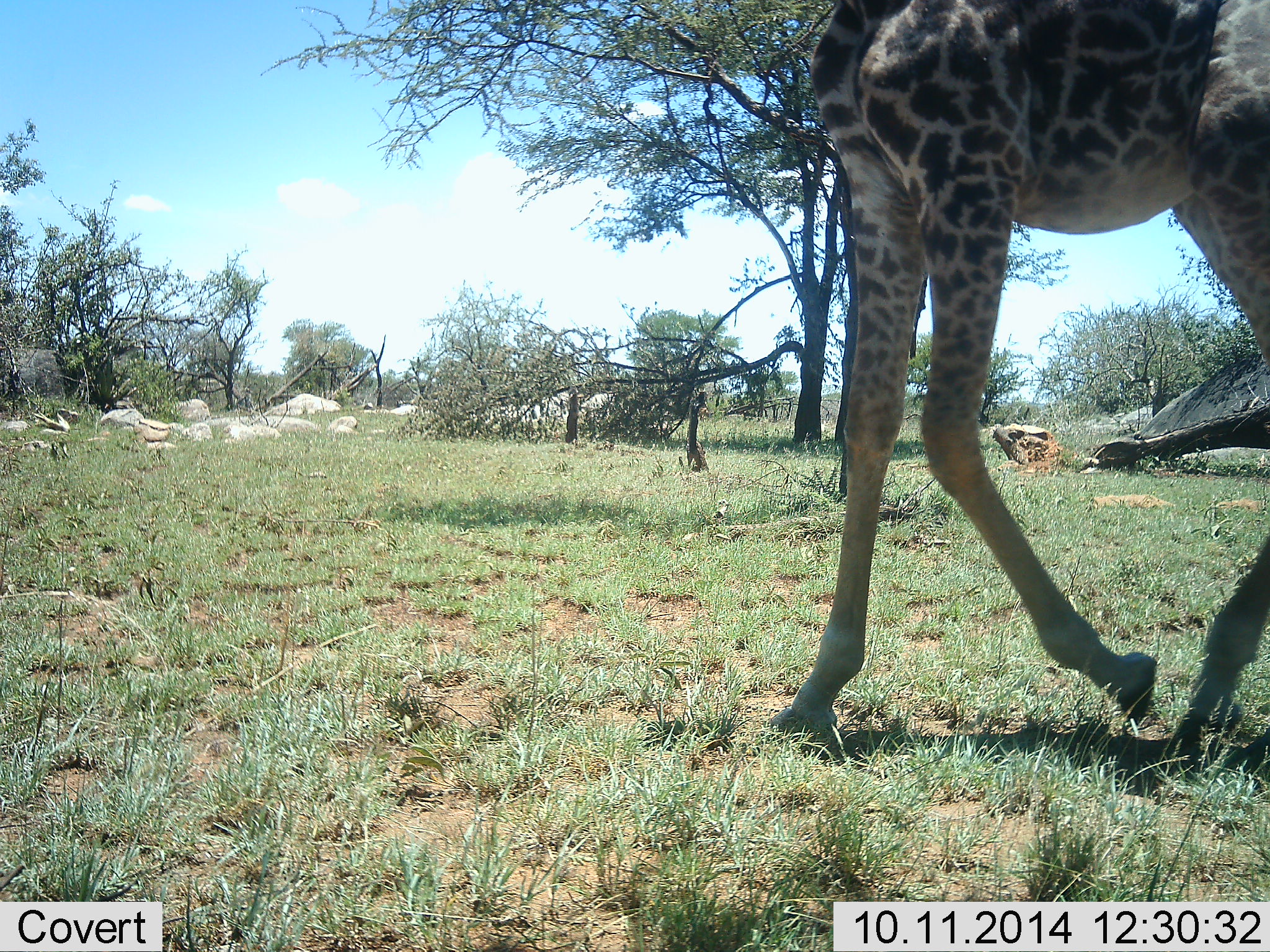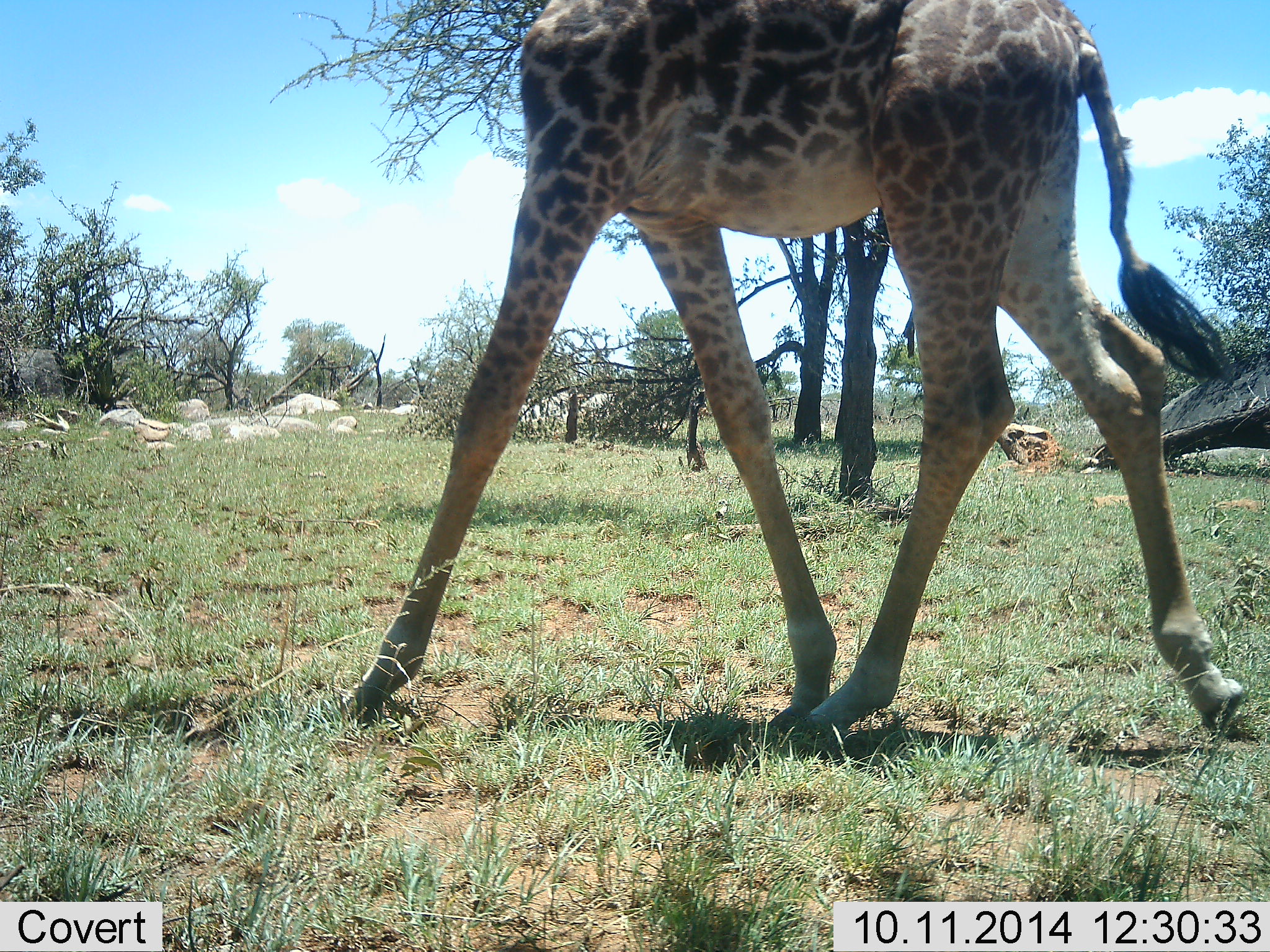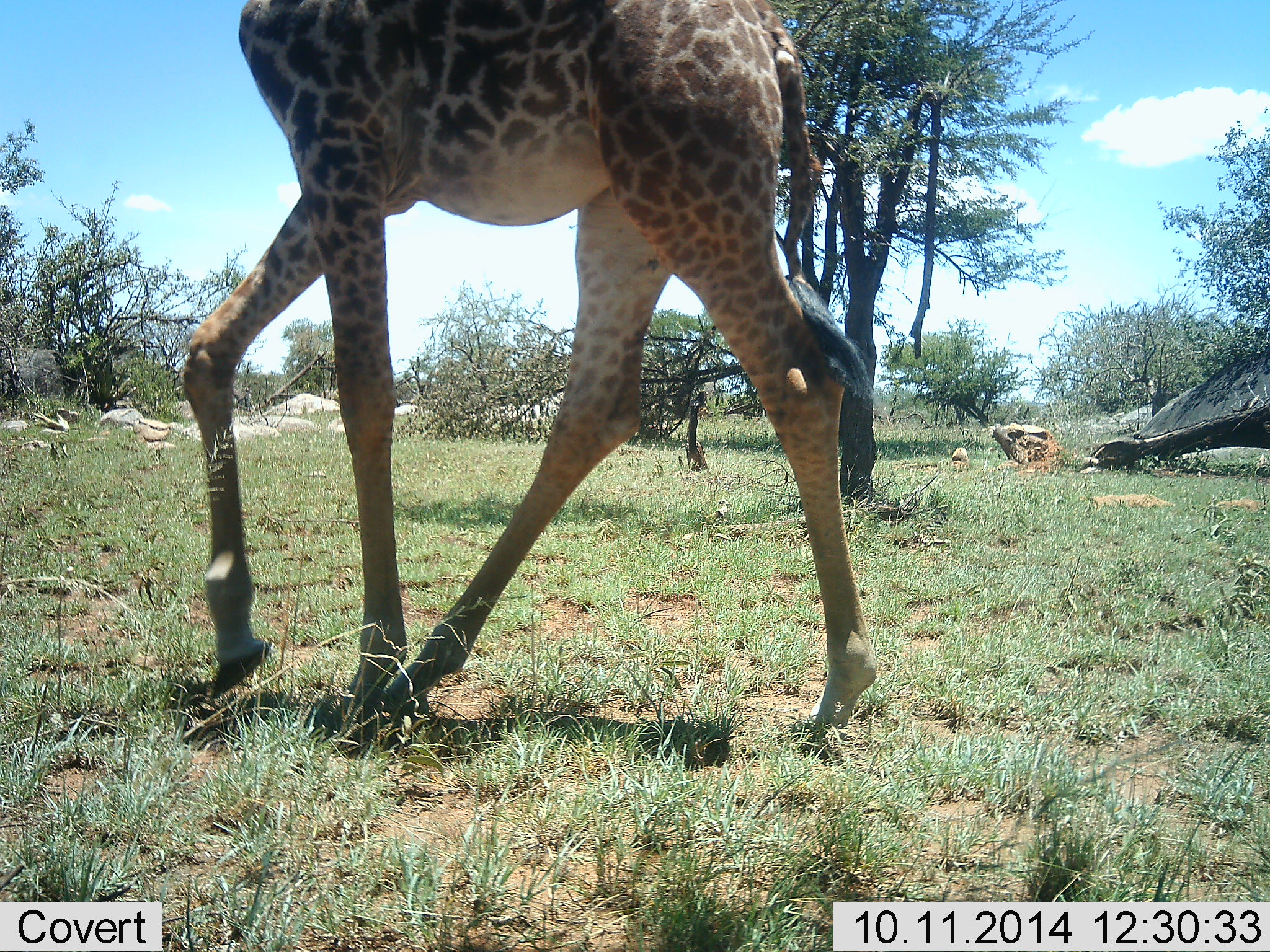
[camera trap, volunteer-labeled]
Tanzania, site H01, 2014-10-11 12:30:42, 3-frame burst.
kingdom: Animalia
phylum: Chordata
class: Mammalia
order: Artiodactyla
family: Giraffidae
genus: Giraffa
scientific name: Giraffa camelopardalis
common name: giraffe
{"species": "giraffe (Giraffa camelopardalis)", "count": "1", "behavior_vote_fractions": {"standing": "0%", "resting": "0%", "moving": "100%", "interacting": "0%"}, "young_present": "0%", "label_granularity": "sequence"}